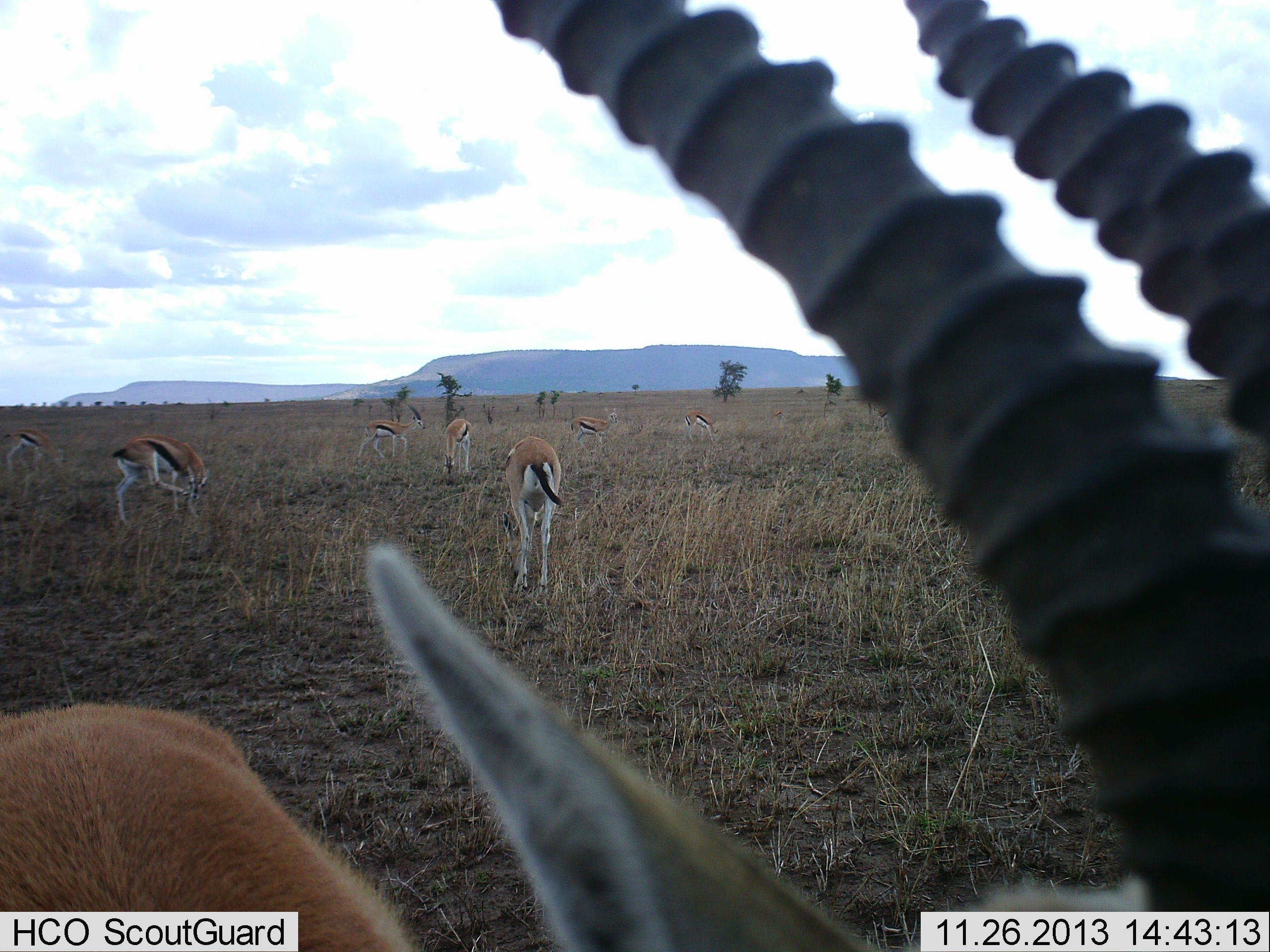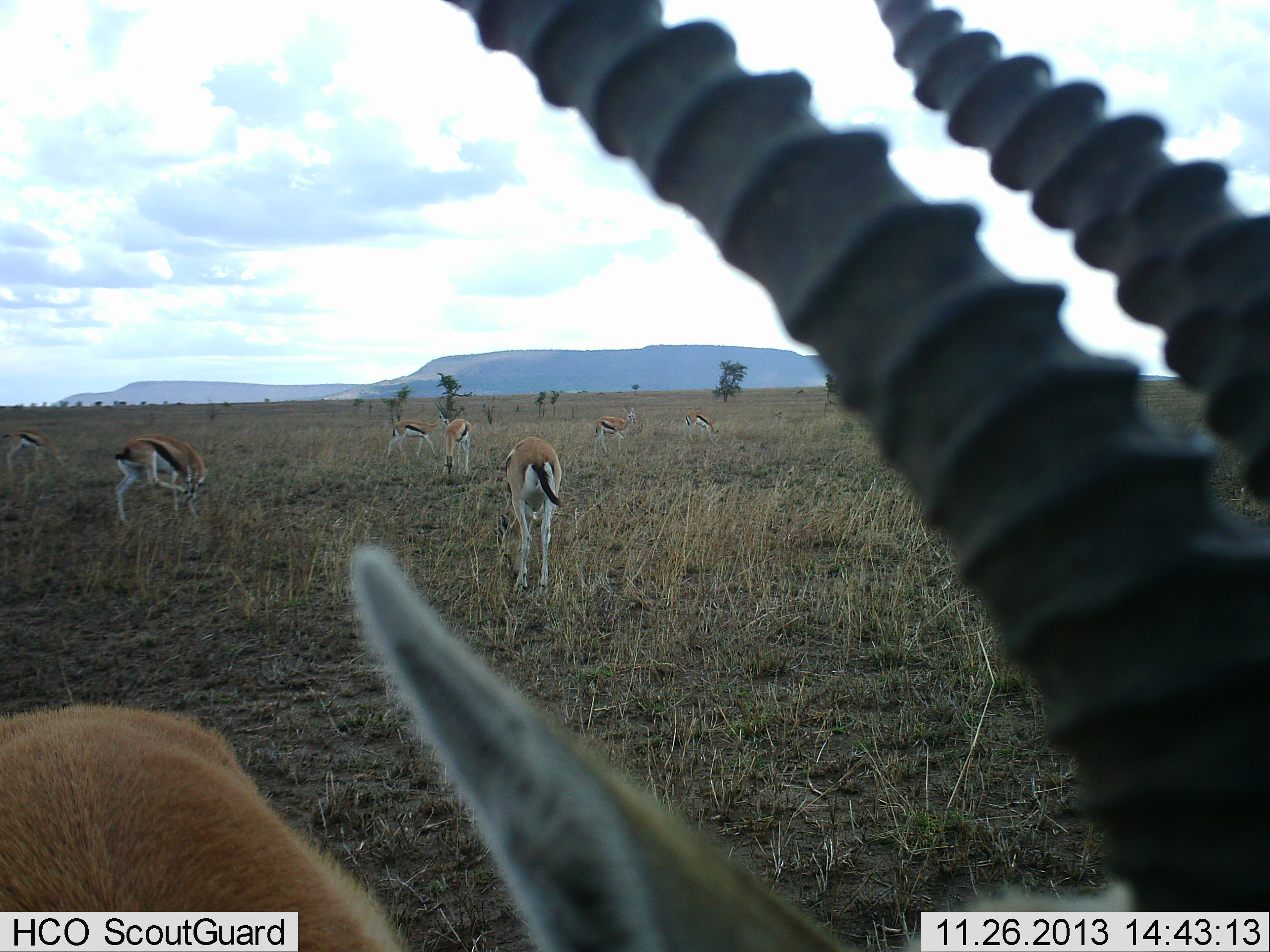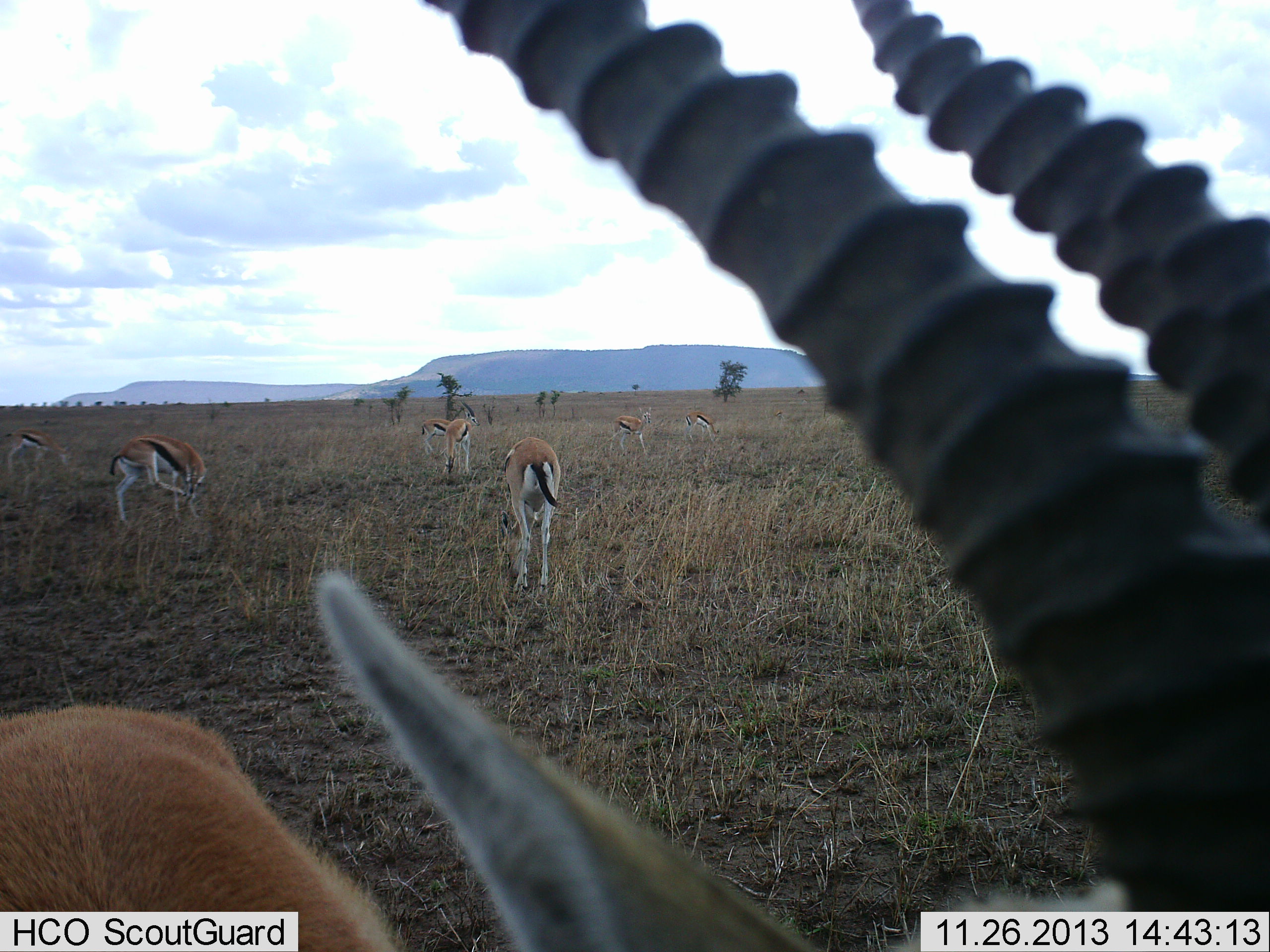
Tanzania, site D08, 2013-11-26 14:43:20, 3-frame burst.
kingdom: Animalia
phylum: Chordata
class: Mammalia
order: Artiodactyla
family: Bovidae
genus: Eudorcas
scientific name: Eudorcas thomsonii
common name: thomson's gazelle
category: gazellethomsons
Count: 8.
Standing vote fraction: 80%.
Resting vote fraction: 0%.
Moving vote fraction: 50%.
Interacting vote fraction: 0%.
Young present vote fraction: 0%.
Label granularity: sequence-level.